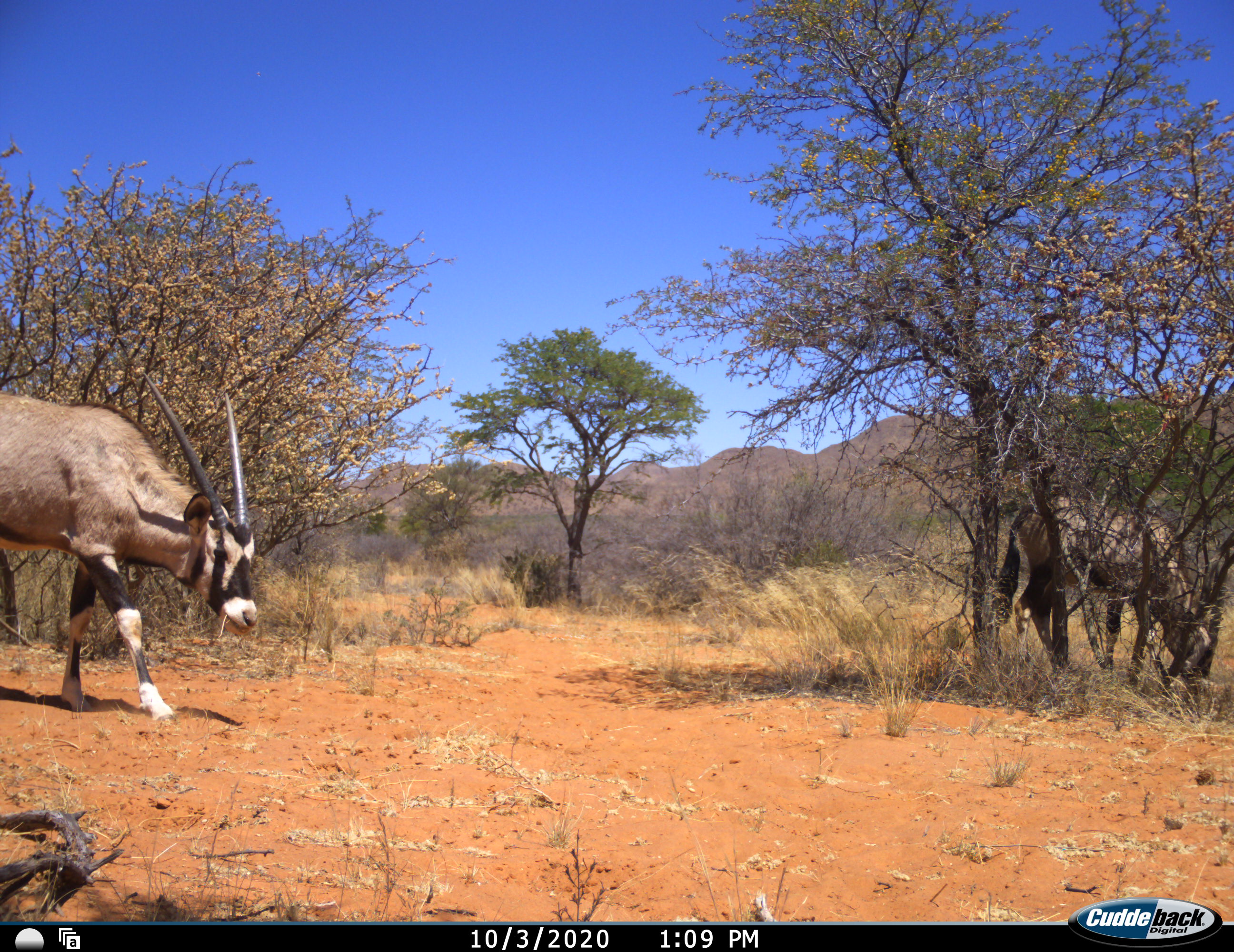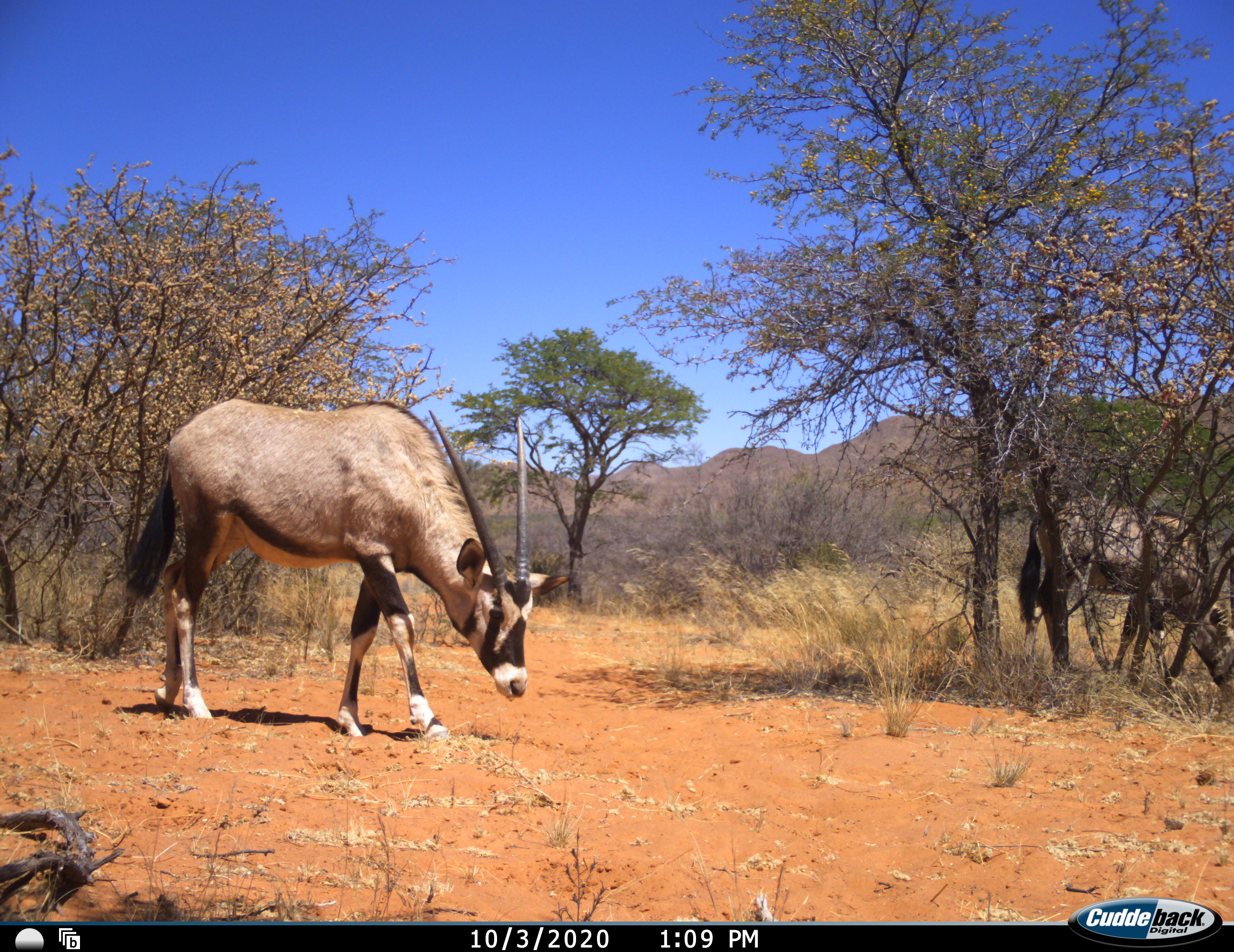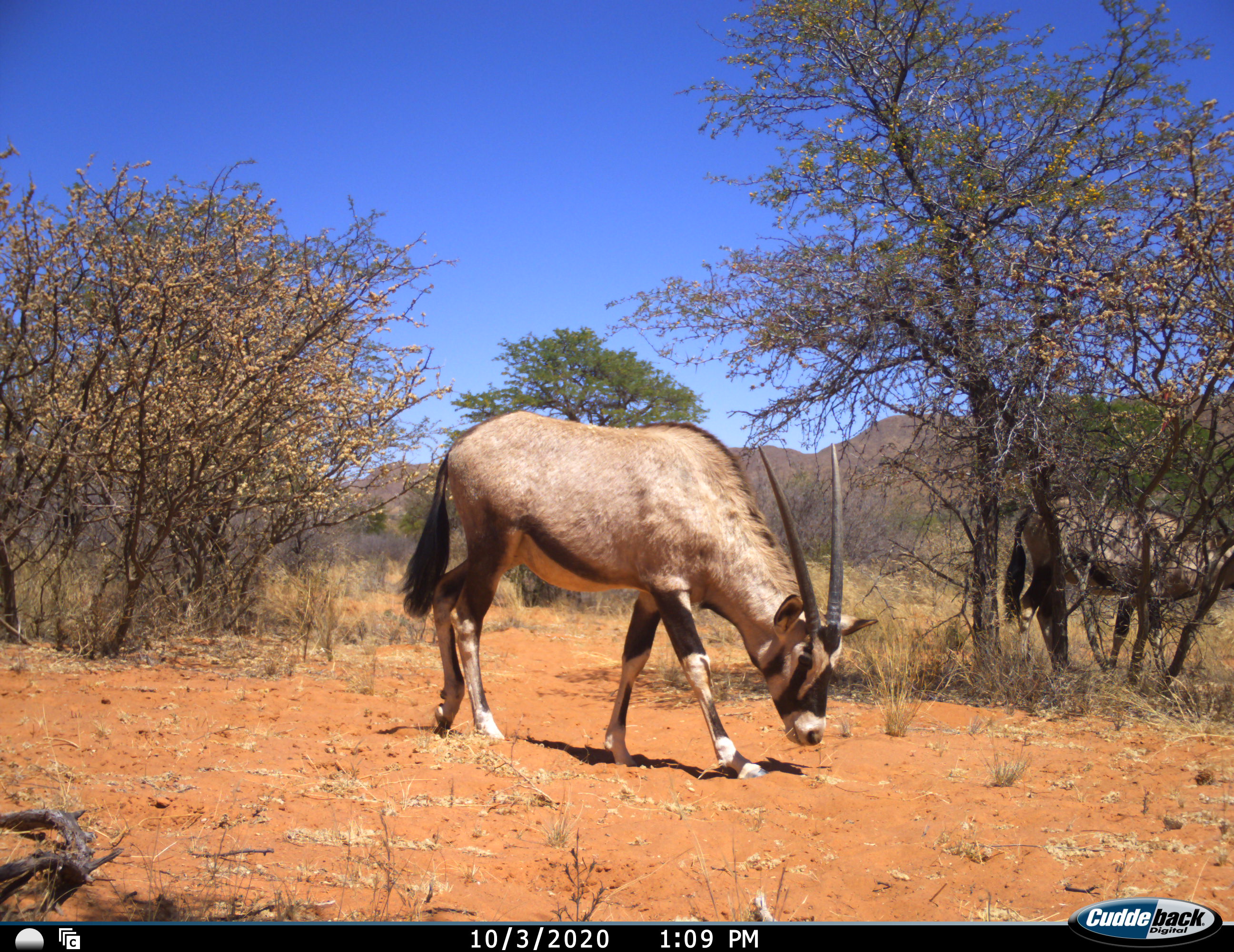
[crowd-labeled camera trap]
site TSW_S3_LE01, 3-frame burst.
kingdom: Animalia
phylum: Chordata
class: Mammalia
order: Artiodactyla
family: Bovidae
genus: Oryx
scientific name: Oryx gazella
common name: gemsbok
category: oryx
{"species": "oryx (gemsbok) (Oryx gazella)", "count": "2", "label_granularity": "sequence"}